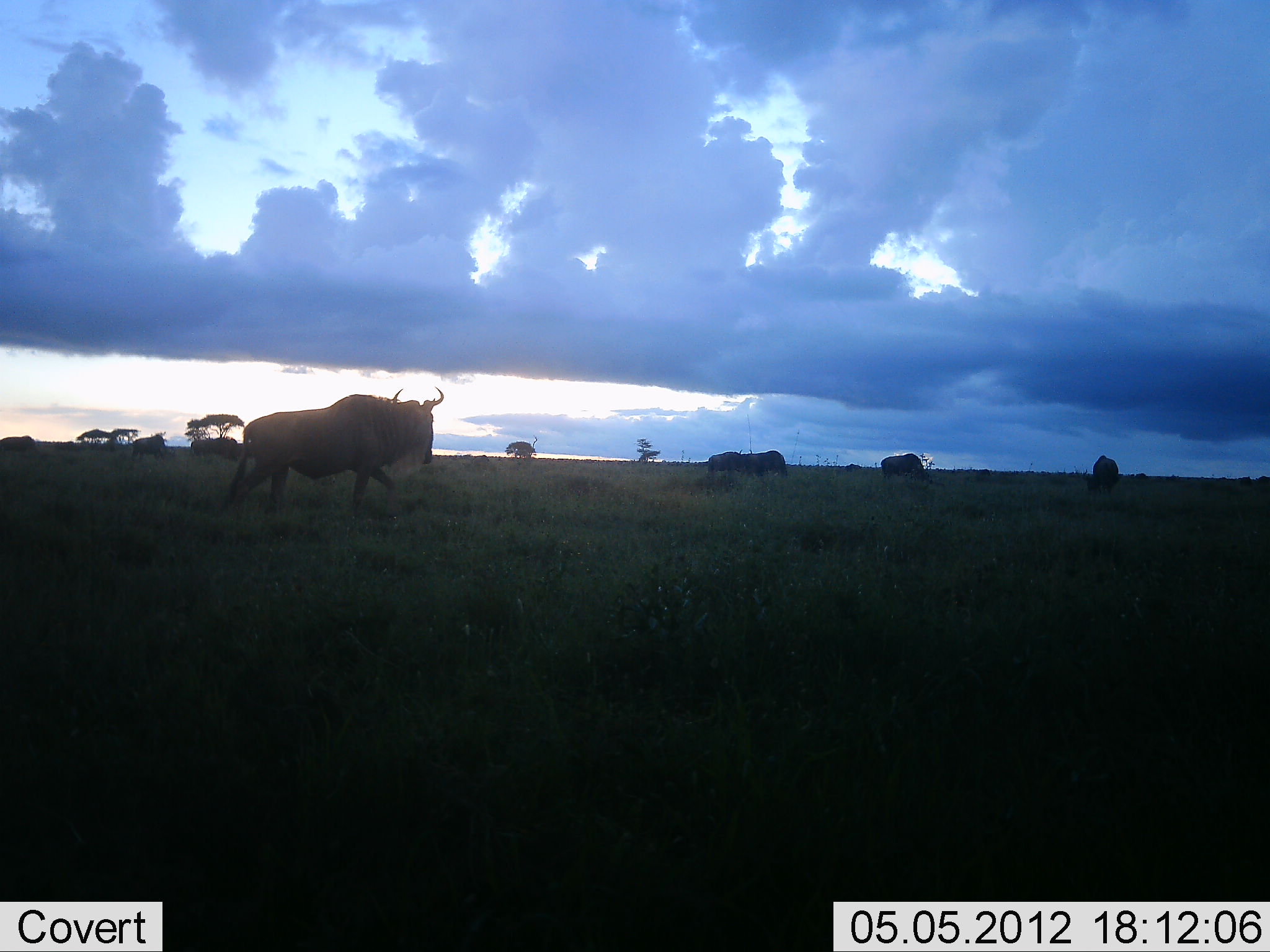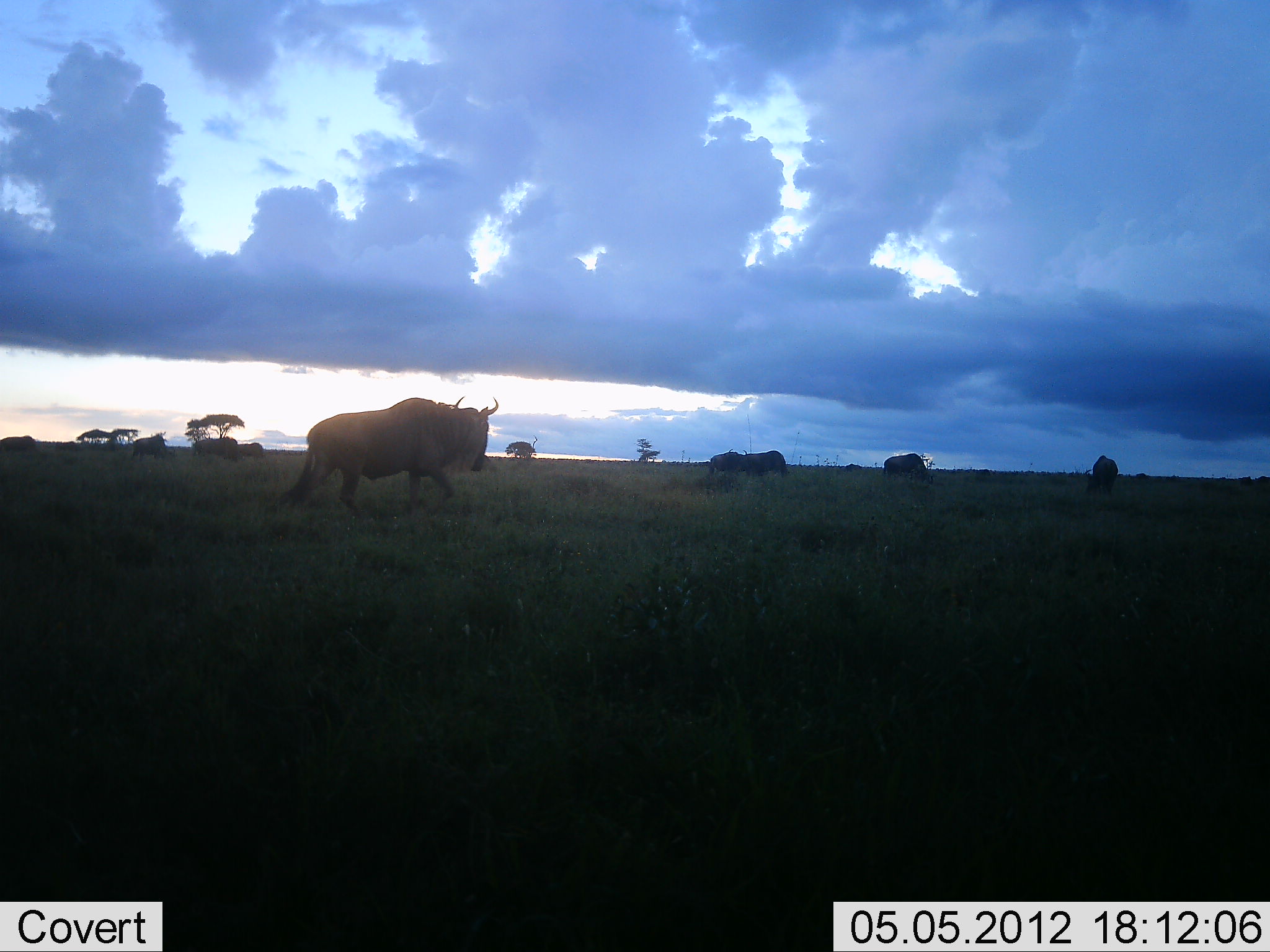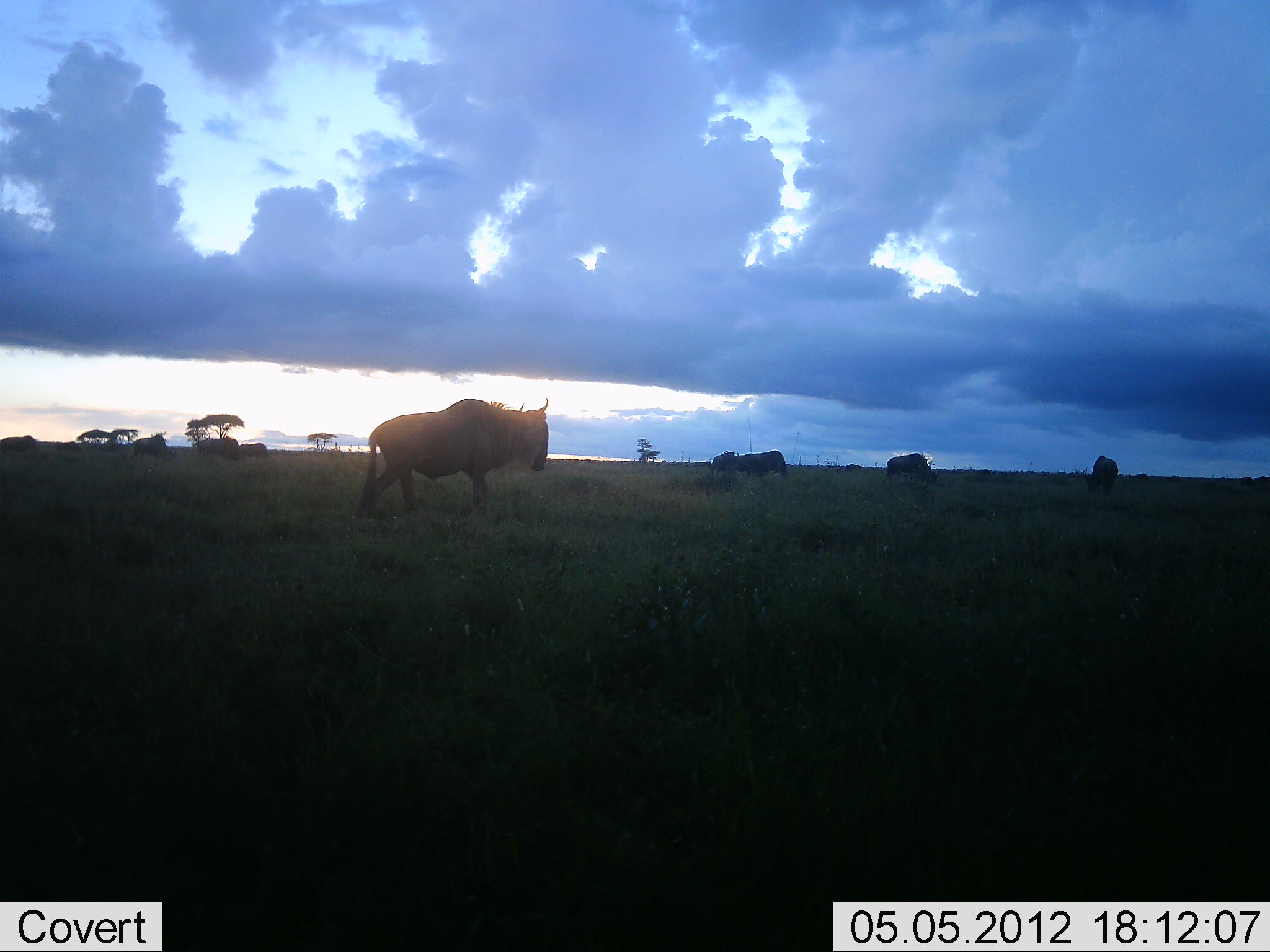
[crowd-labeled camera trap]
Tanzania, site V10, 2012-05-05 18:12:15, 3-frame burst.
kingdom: Animalia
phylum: Chordata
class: Mammalia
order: Artiodactyla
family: Bovidae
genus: Connochaetes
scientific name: Connochaetes taurinus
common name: blue wildebeest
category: wildebeest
Wildebeest (blue wildebeest) (Connochaetes taurinus), count 8. Behavior (volunteer vote fractions): standing 20%, resting 0%, moving 90%, interacting 0%. Young present (vote fraction): 0%. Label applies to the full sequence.